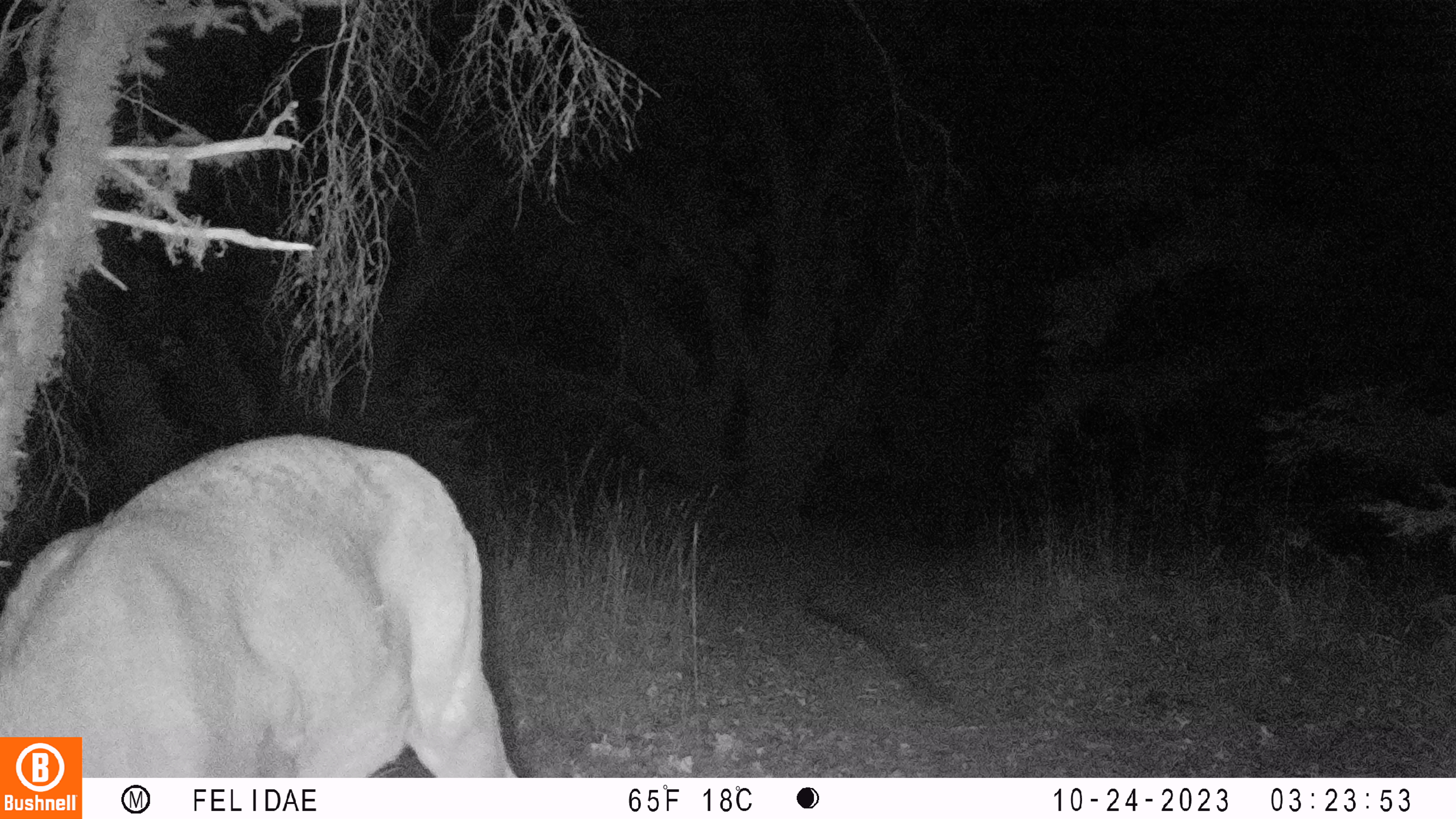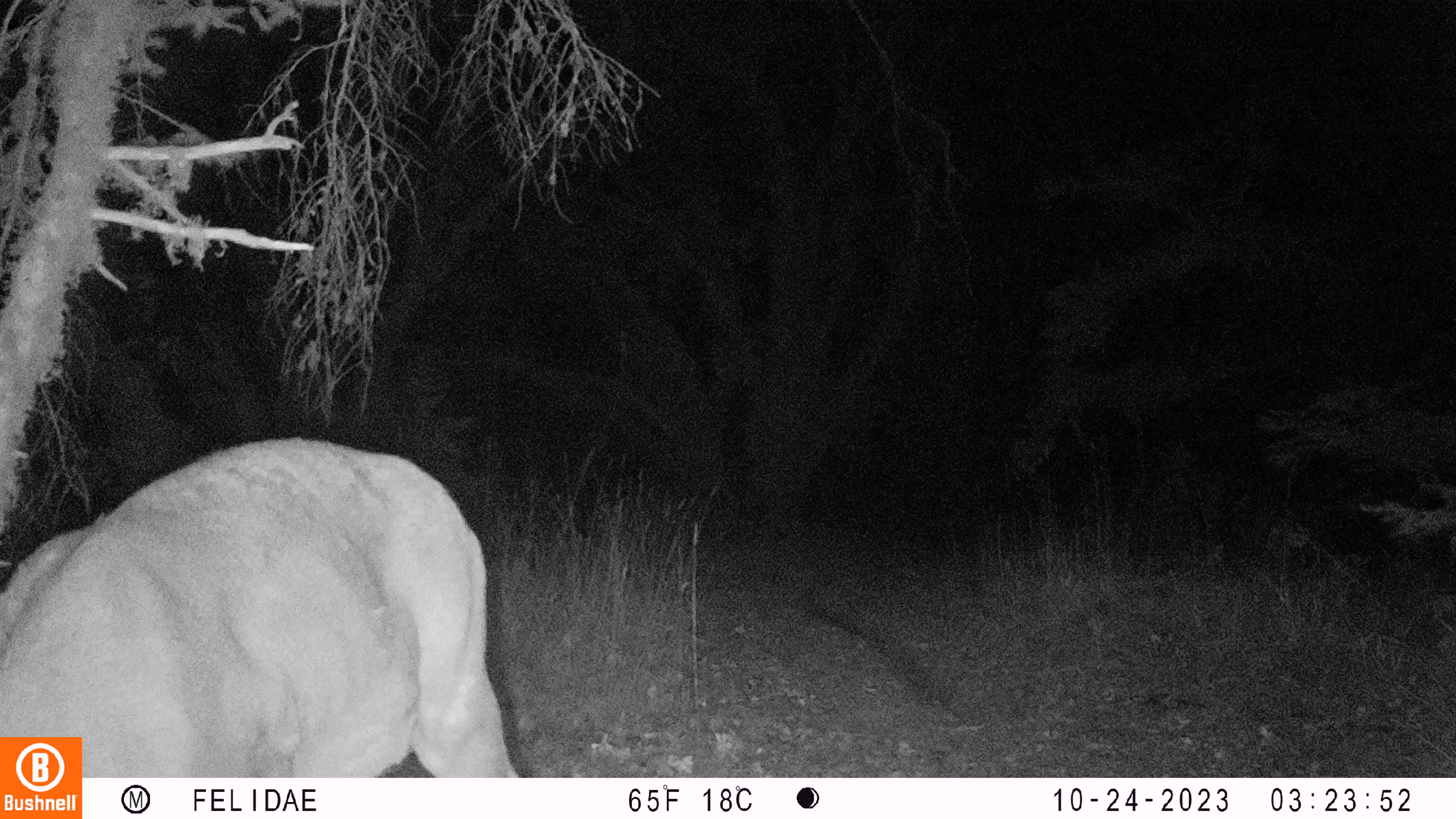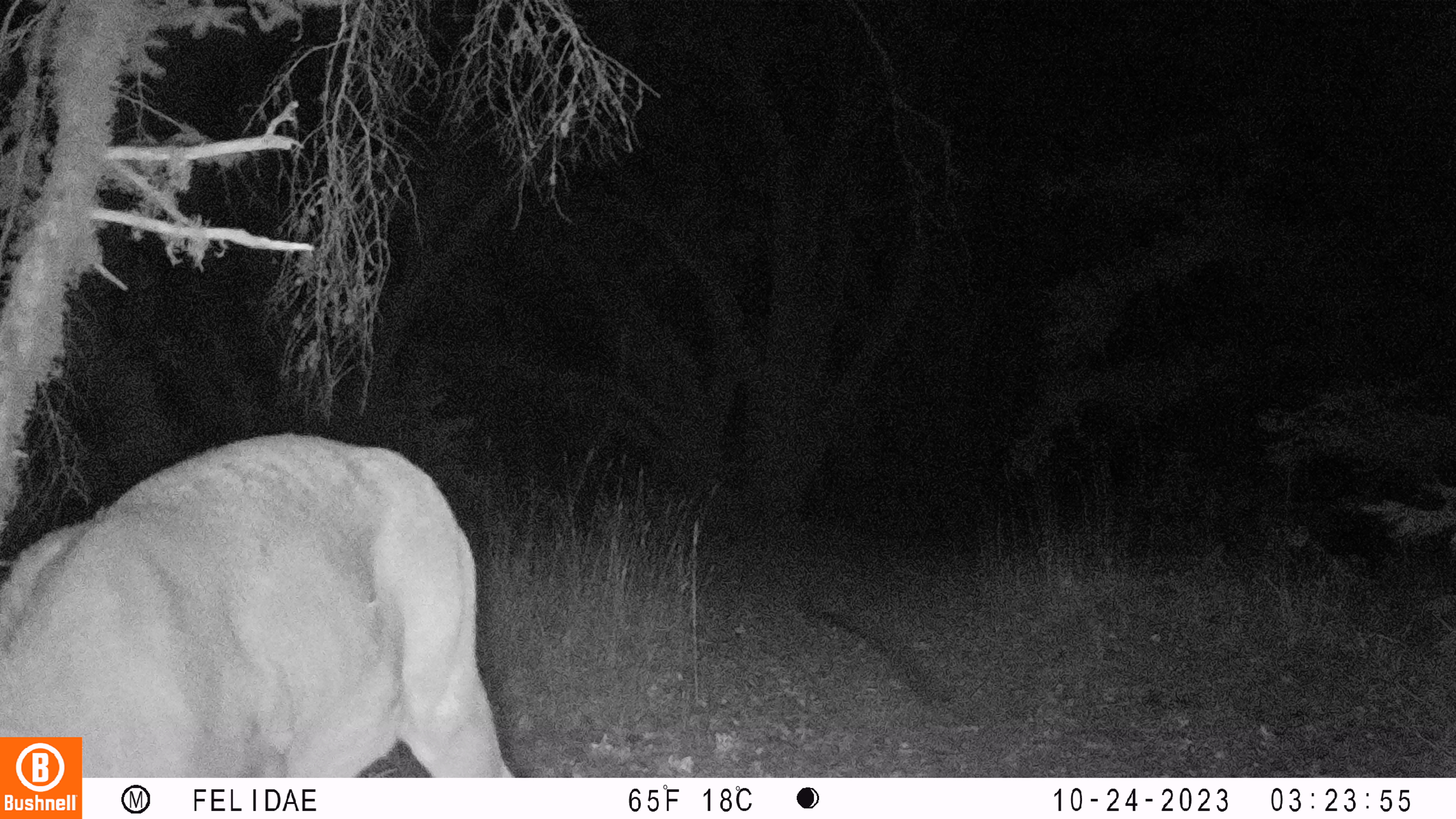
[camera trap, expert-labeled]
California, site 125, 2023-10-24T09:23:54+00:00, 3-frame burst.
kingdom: Animalia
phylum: Chordata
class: Mammalia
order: Artiodactyla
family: Cervidae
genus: Odocoileus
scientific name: Odocoileus hemionus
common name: mule deer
Mule deer (Odocoileus hemionus).